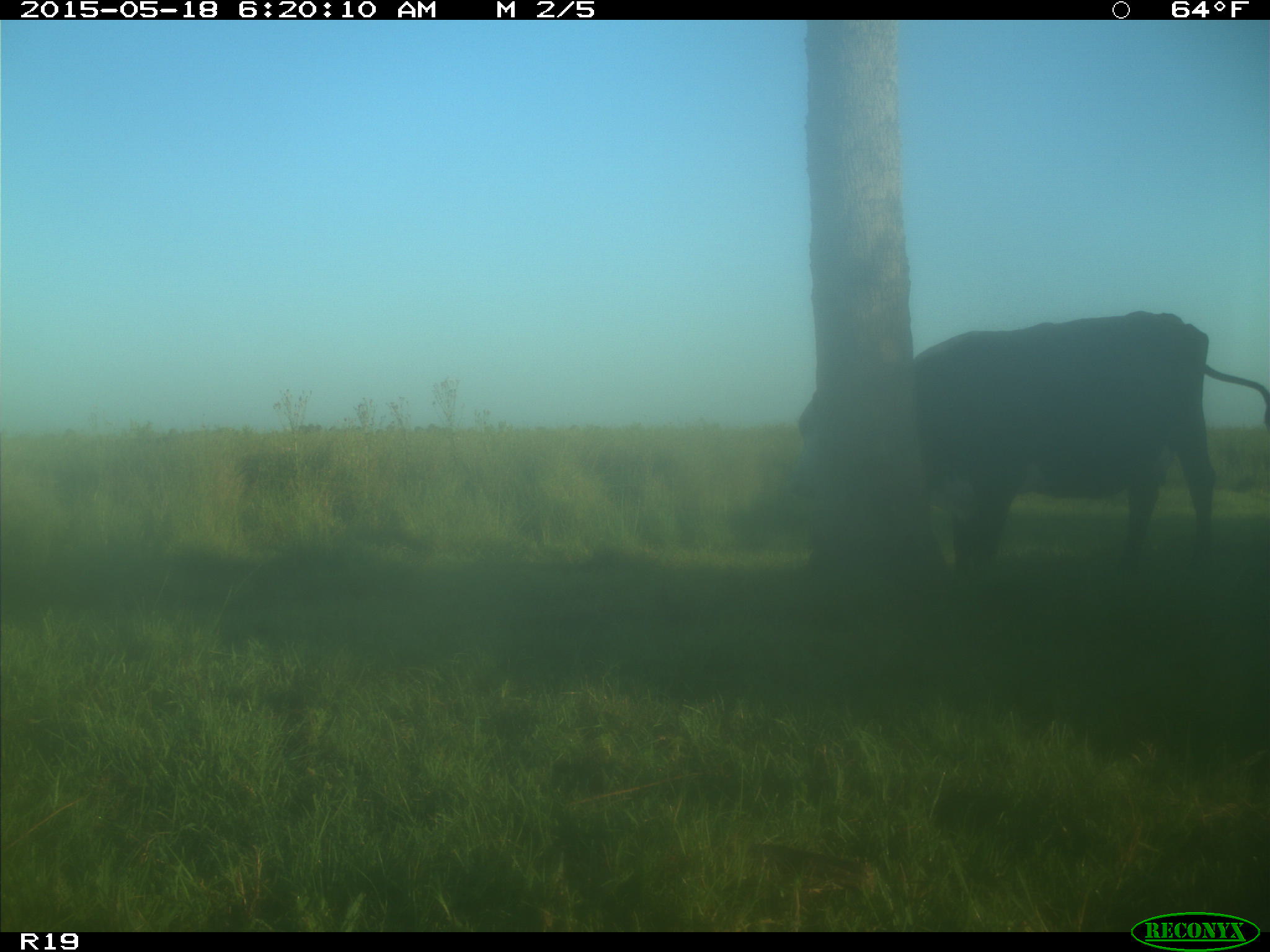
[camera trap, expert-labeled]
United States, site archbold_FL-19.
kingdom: Animalia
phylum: Chordata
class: Mammalia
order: Artiodactyla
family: Bovidae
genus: Bos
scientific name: Bos taurus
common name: domestic cow